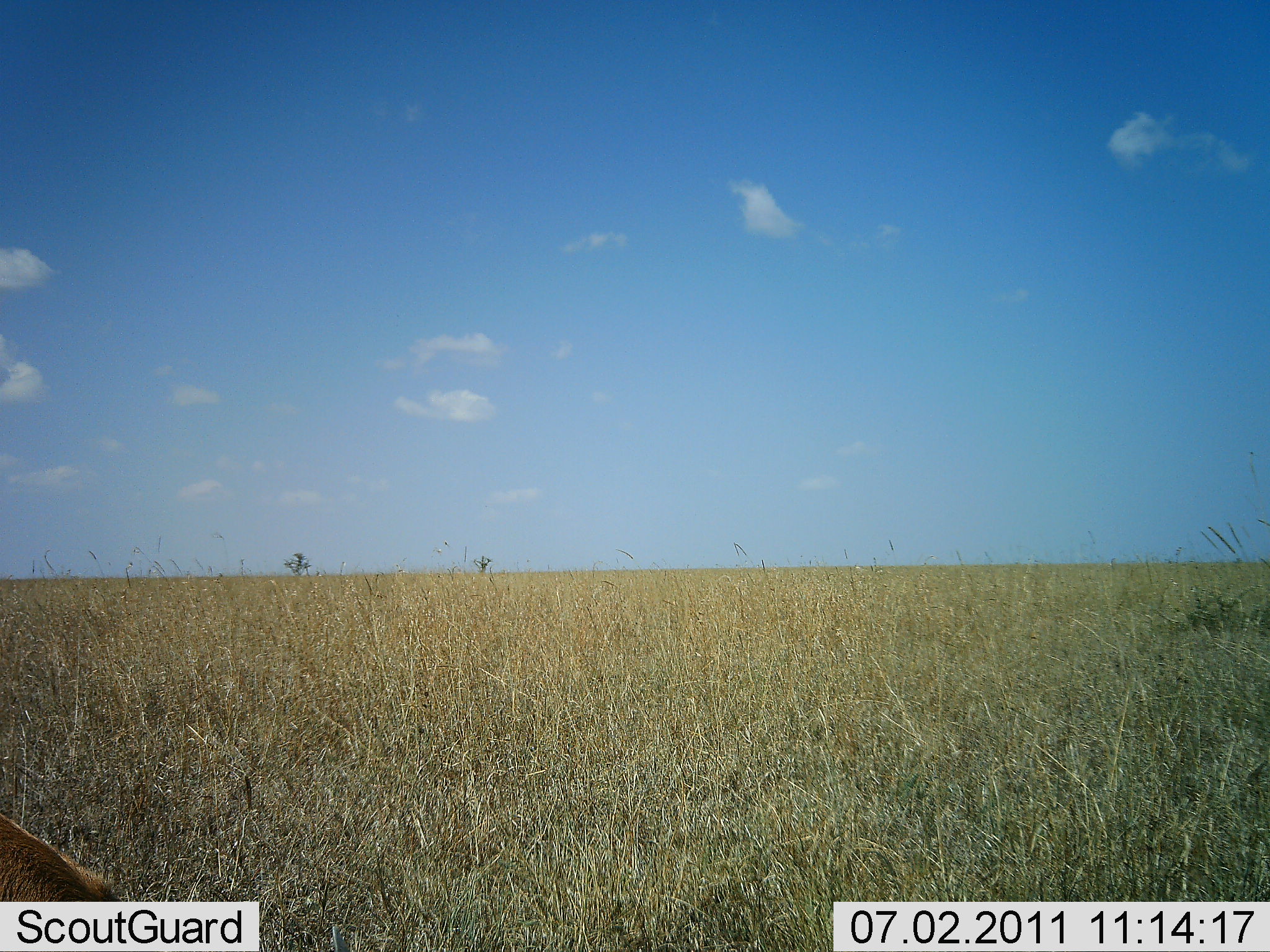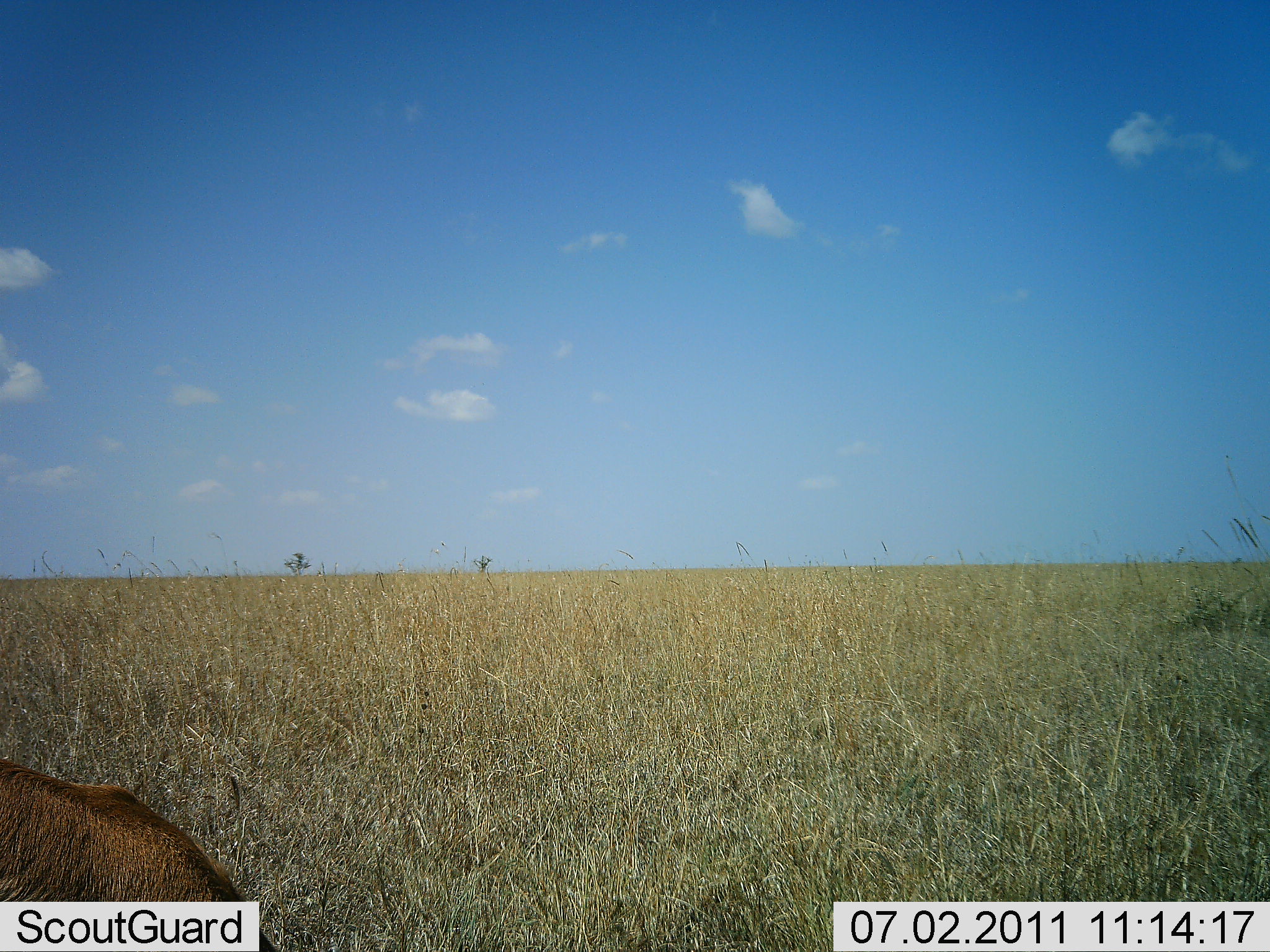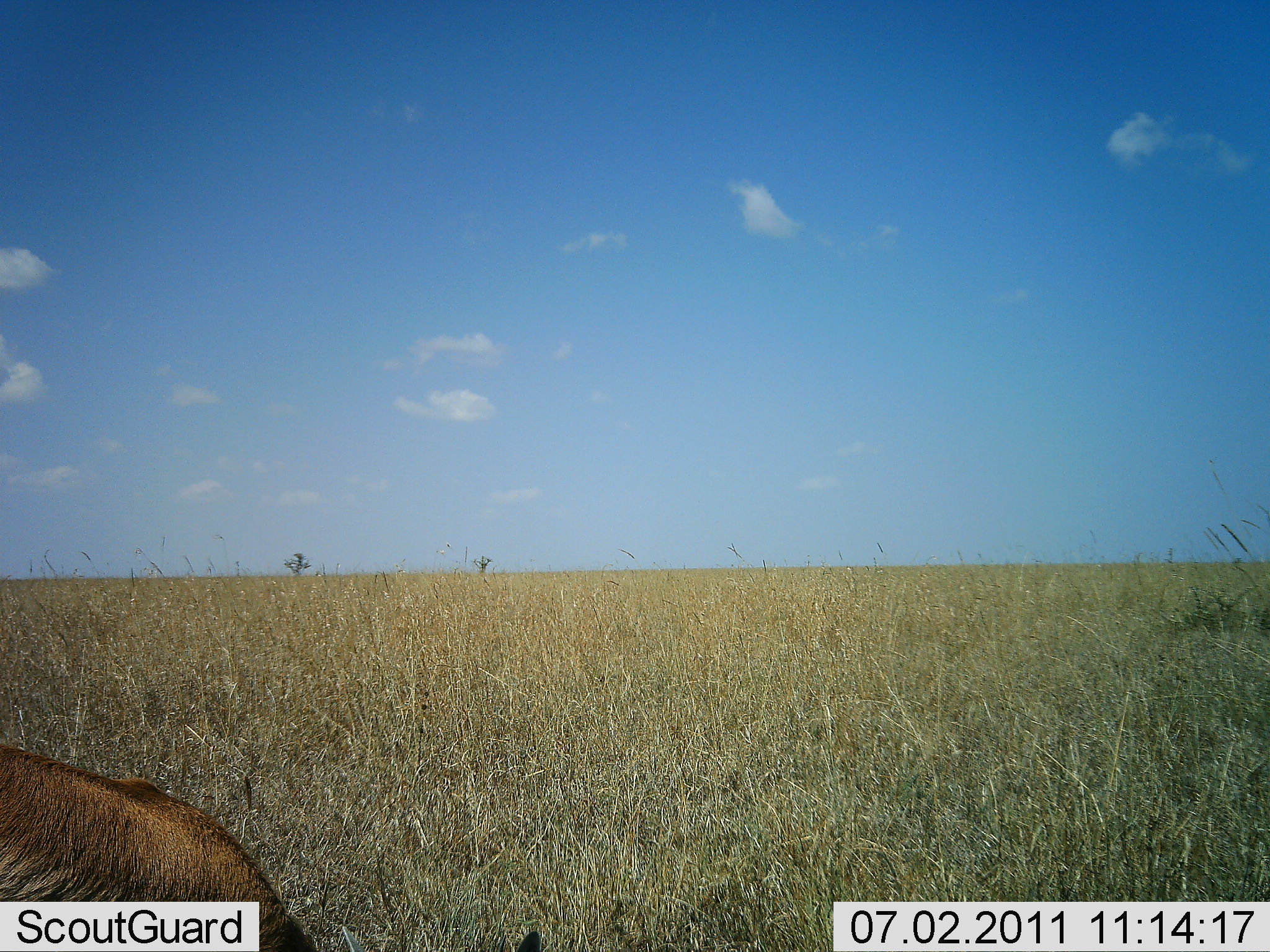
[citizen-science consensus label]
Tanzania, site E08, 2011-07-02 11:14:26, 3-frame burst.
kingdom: Animalia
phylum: Chordata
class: Mammalia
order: Carnivora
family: Felidae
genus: Panthera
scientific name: Panthera leo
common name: lion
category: lionfemale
Lionfemale (lion) (Panthera leo), count 1. Behavior (volunteer vote fractions): standing 0%, resting 80%, moving 20%, interacting 0%. Young present (vote fraction): 0%. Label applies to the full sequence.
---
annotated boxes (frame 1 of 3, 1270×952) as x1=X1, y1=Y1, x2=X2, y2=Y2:
animal: x1=0, y1=814, x2=119, y2=901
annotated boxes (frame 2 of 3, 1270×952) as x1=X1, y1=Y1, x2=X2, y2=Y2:
animal: x1=0, y1=760, x2=279, y2=952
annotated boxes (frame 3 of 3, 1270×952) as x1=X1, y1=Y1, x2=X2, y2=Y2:
animal: x1=1, y1=745, x2=541, y2=952